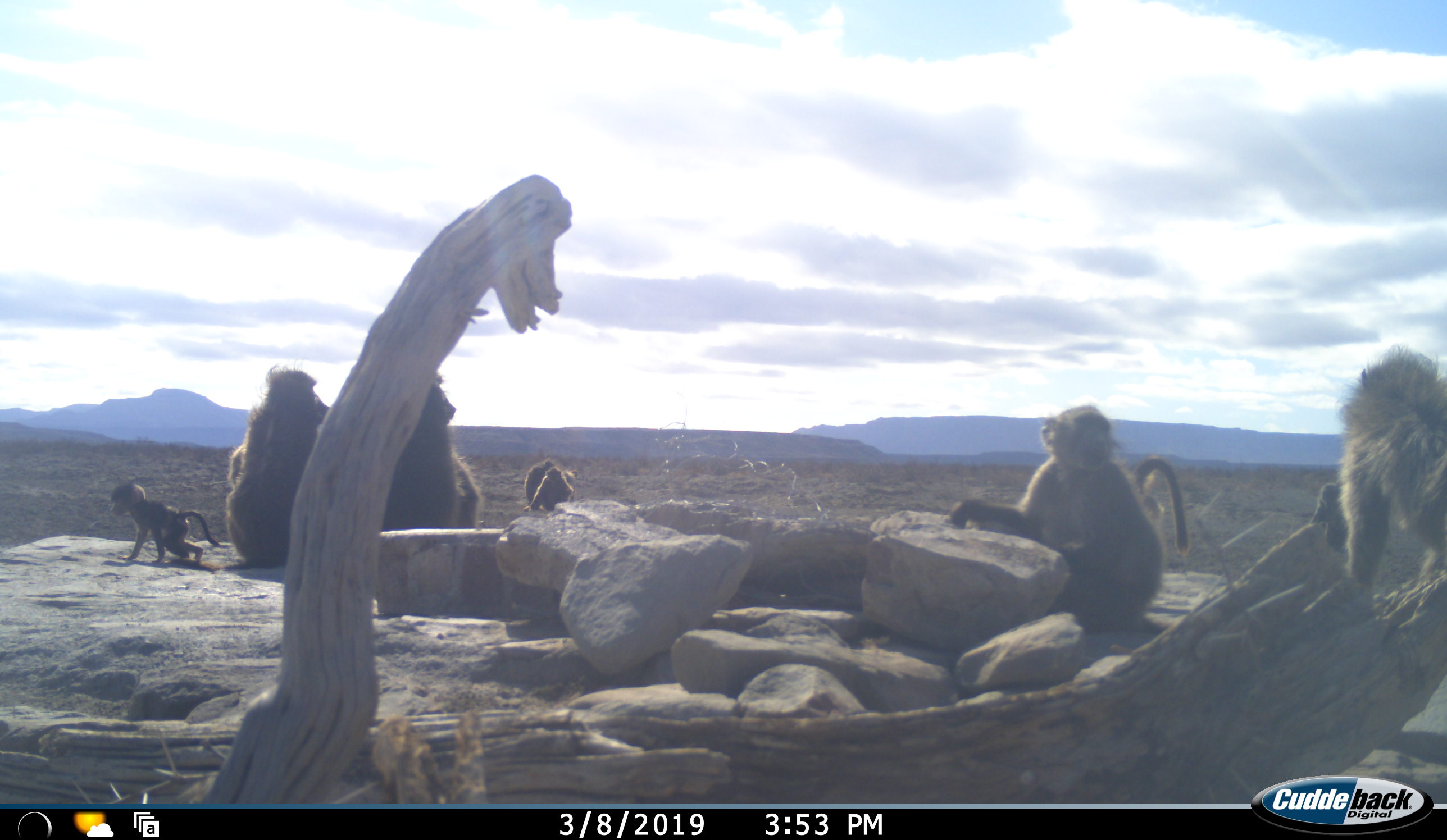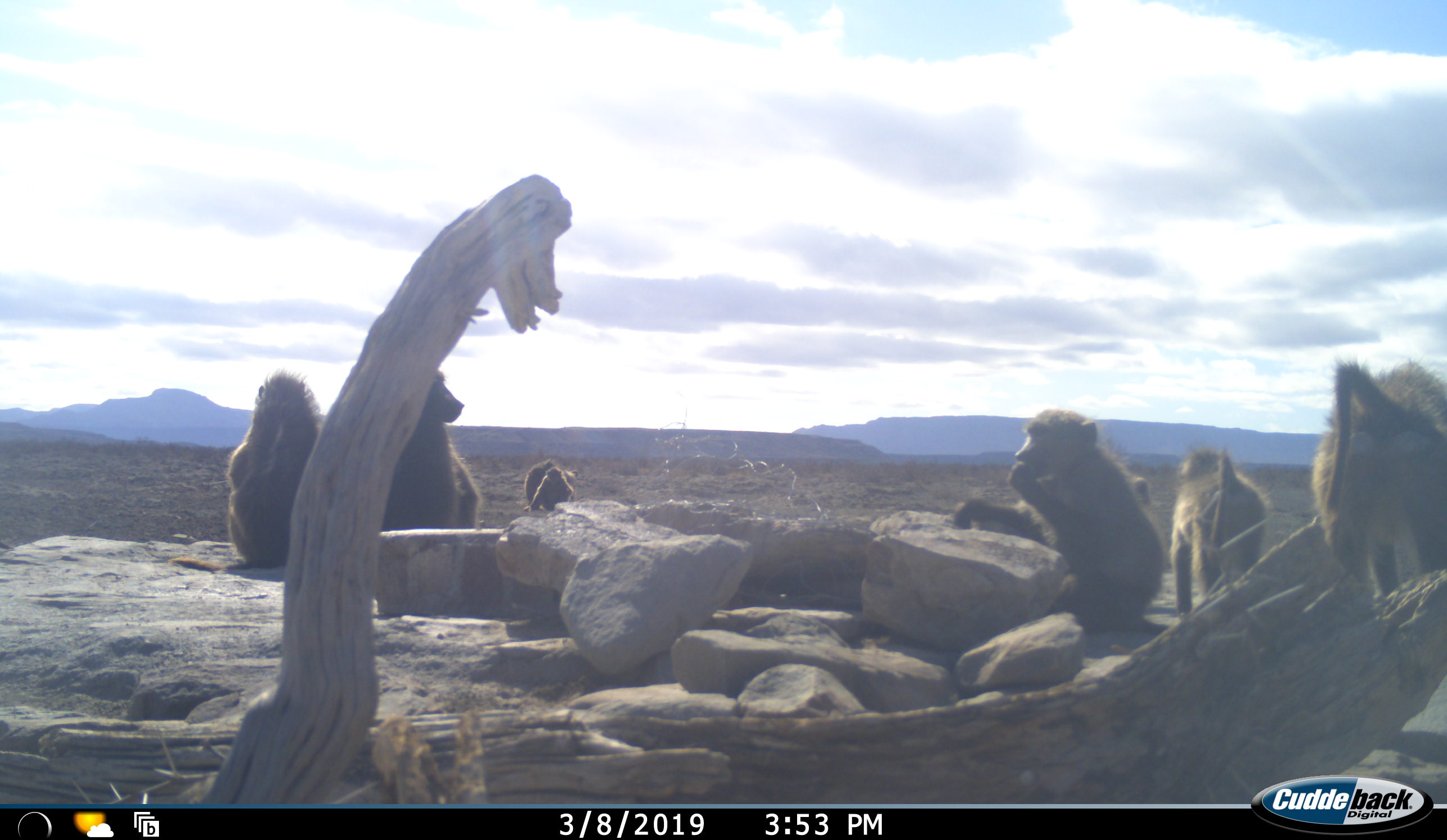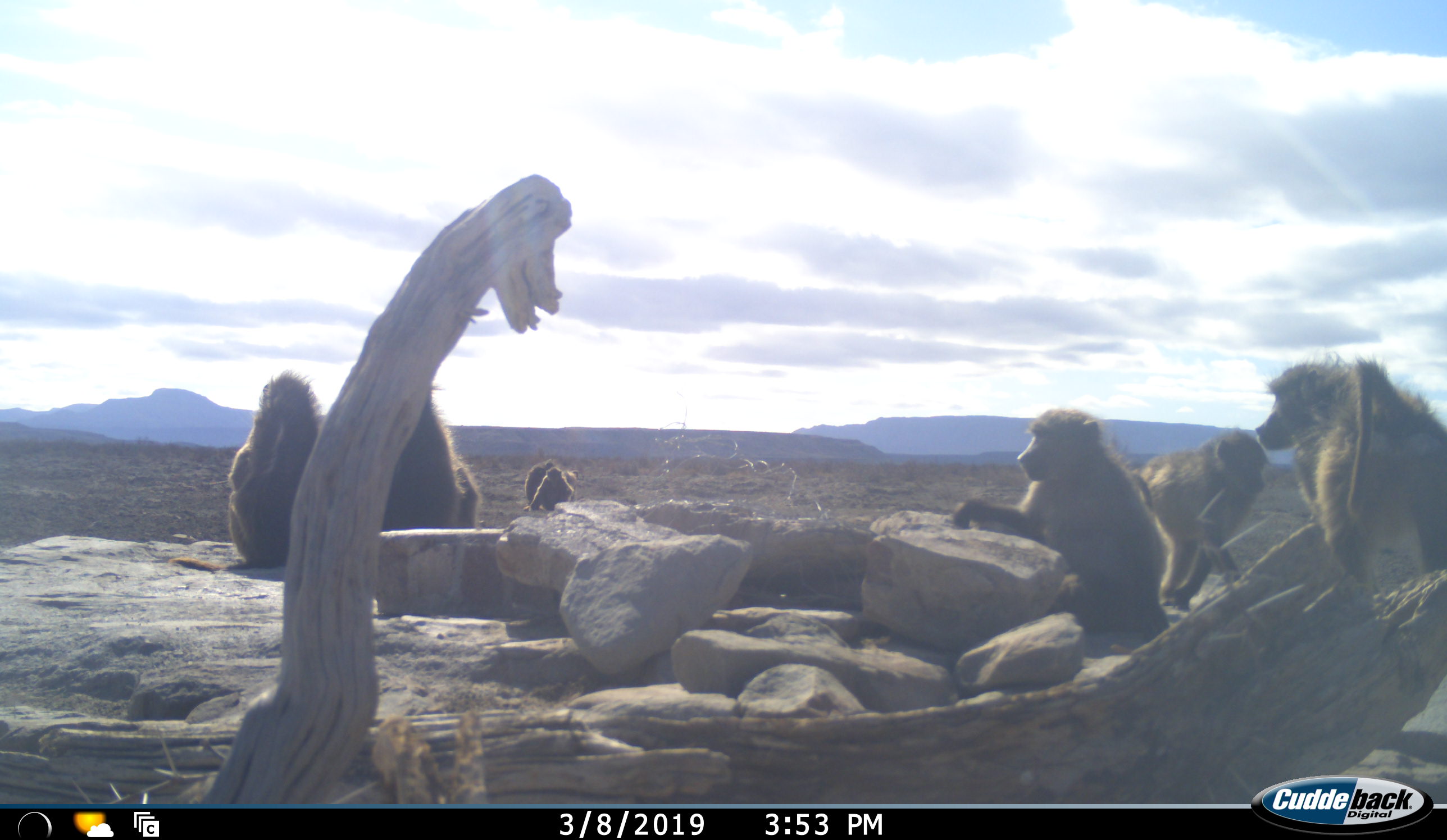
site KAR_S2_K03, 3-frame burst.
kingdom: Animalia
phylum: Chordata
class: Mammalia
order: Primates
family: Cercopithecidae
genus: Papio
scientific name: Papio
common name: baboon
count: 8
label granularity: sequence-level